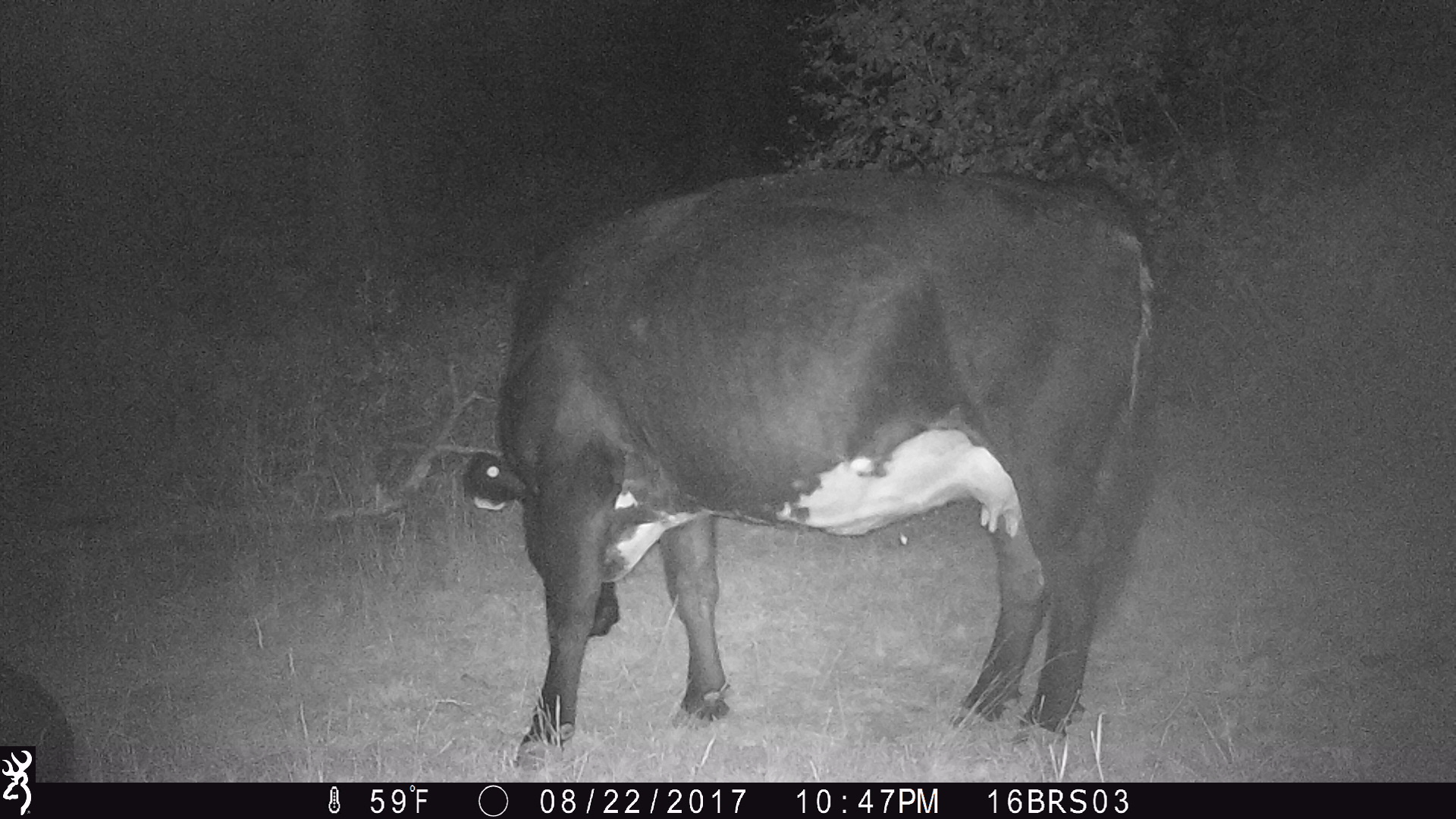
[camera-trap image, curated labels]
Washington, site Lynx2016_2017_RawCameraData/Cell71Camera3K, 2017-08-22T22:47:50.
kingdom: Animalia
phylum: Chordata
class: Mammalia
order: Artiodactyla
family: Bovidae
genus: Bos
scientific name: Bos taurus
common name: domestic cattle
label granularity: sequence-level